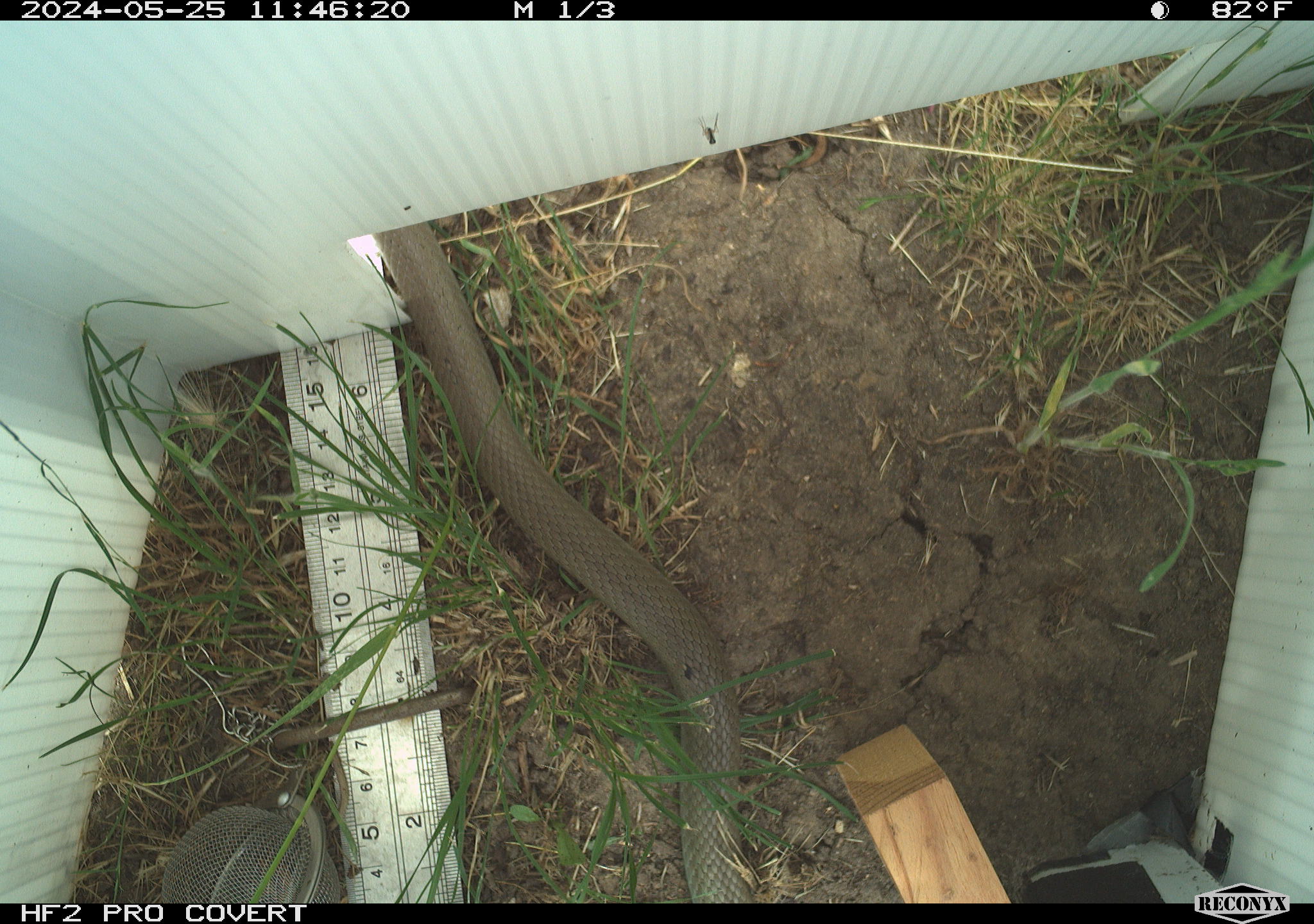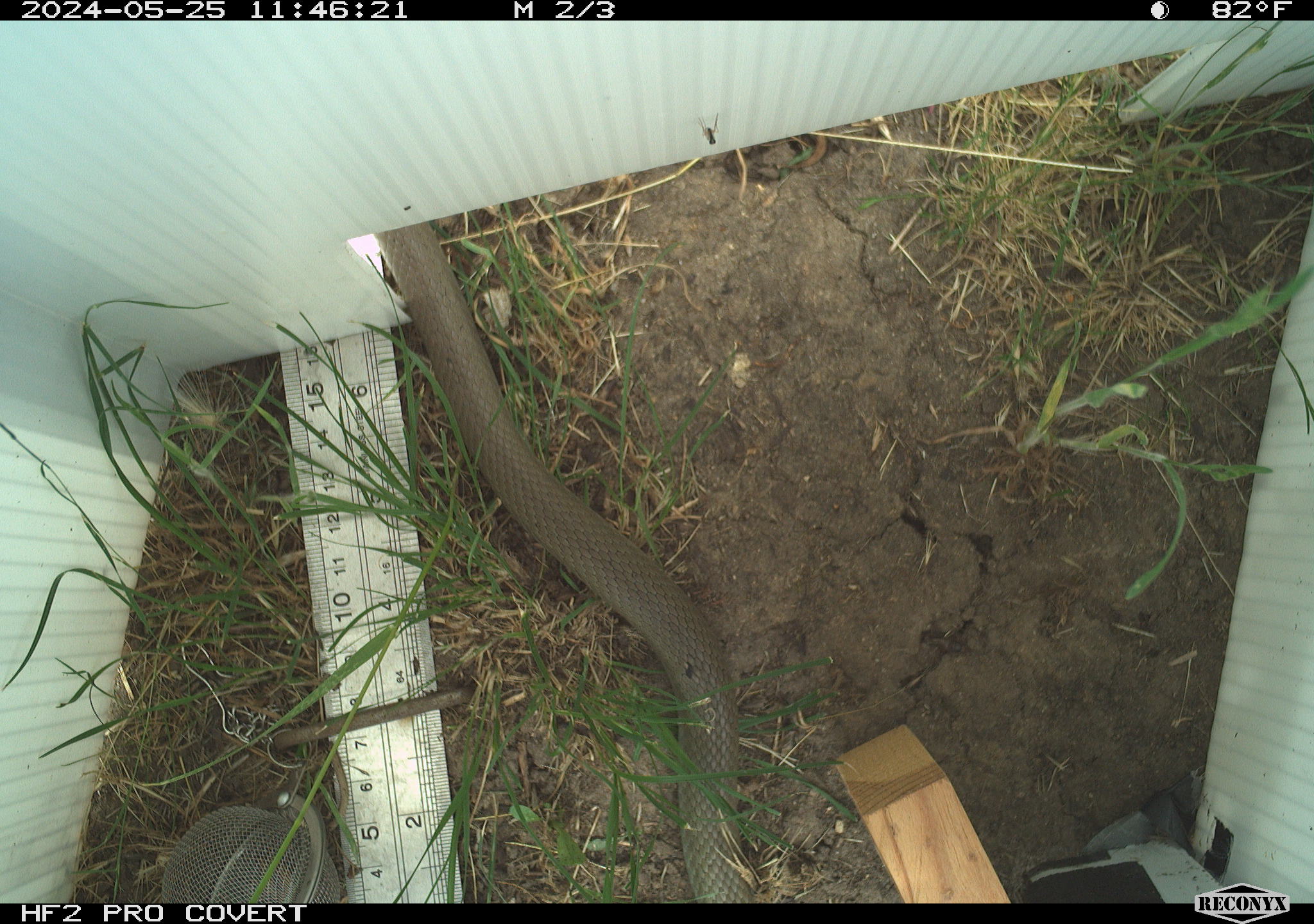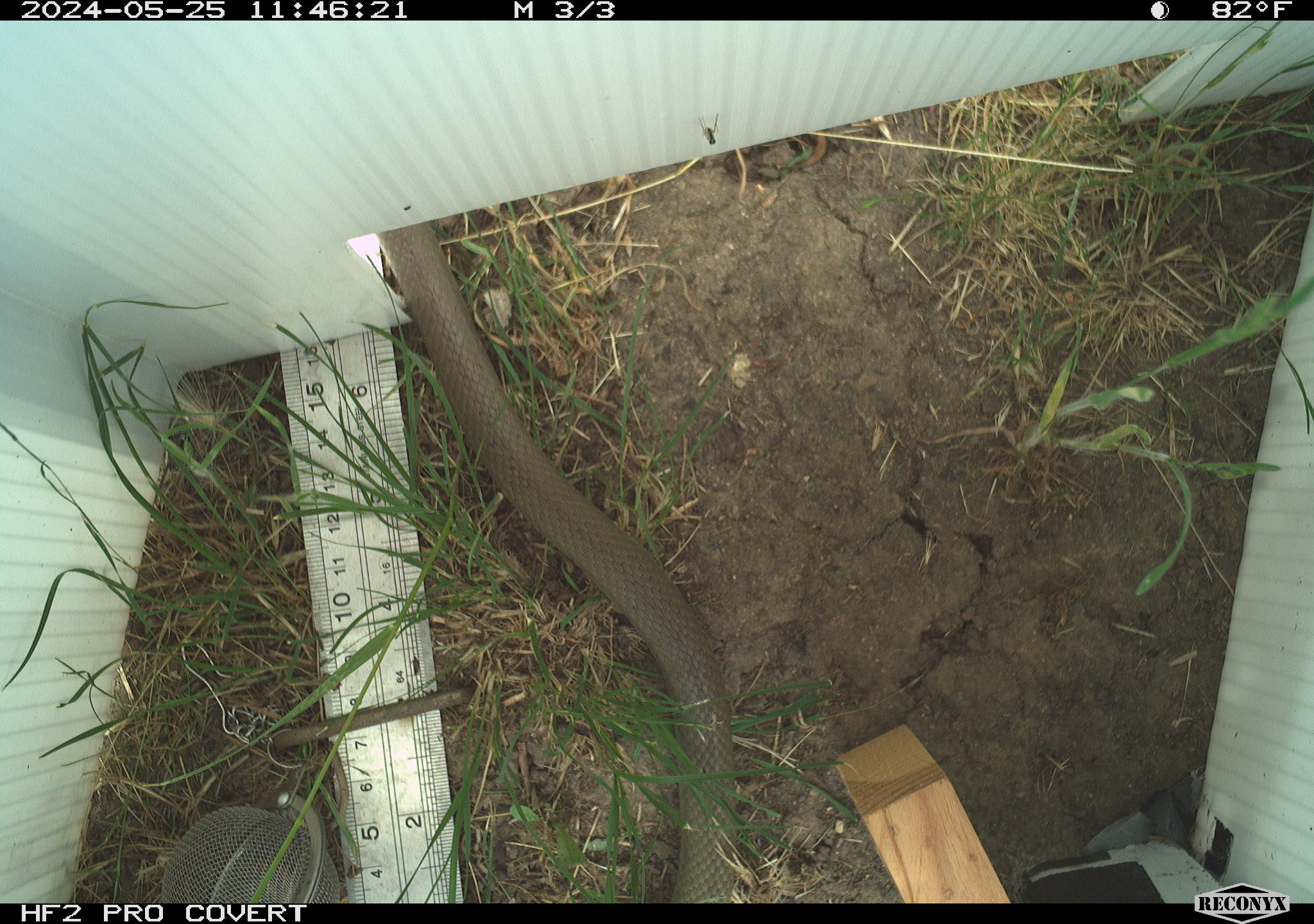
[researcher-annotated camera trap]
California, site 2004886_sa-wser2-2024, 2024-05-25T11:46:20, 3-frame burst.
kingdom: Animalia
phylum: Chordata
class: Reptilia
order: Squamata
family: Colubridae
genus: Coluber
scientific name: Coluber constrictor mormon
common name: western yellow-bellied racer